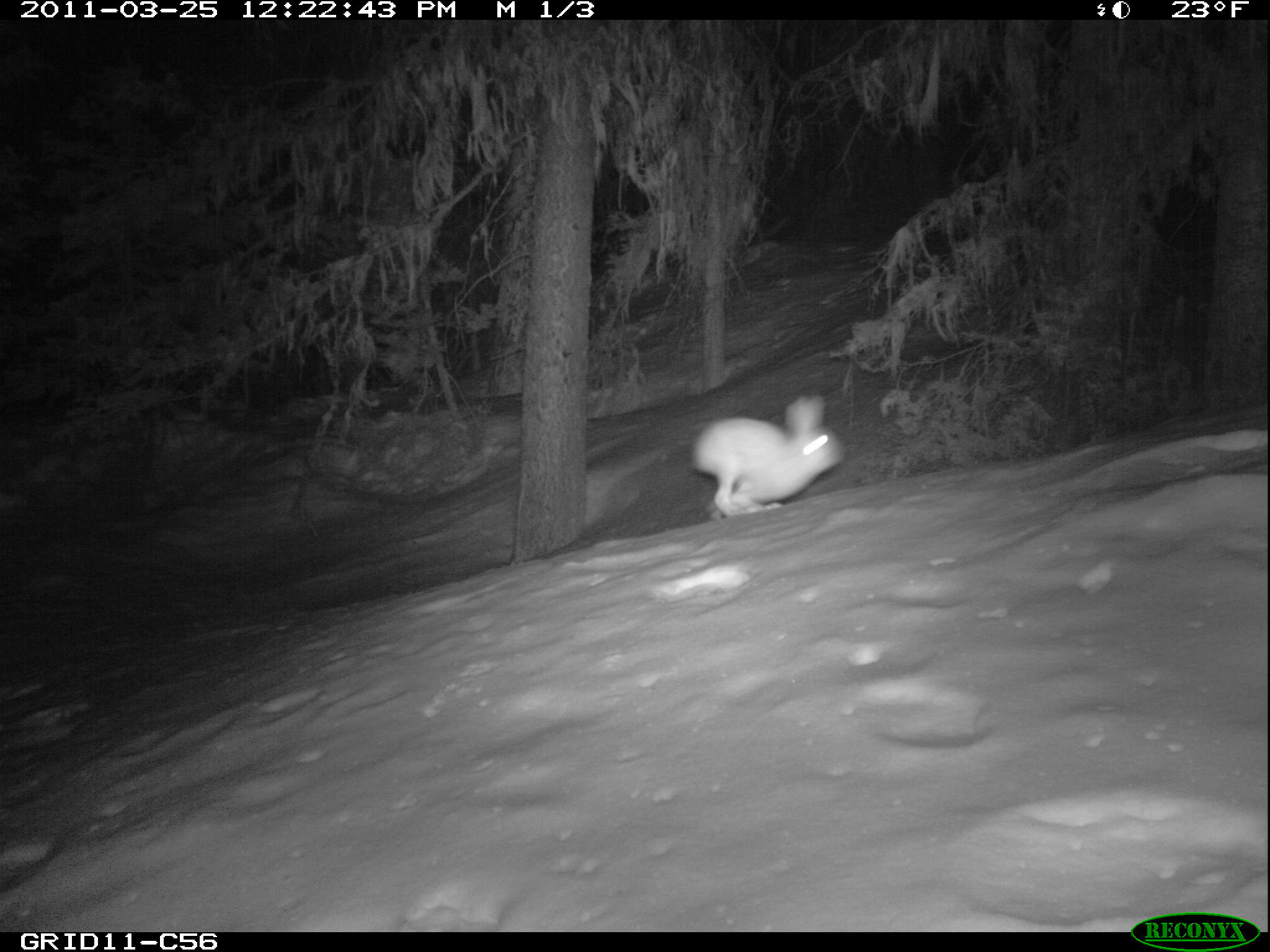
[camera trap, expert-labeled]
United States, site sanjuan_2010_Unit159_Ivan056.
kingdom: Animalia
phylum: Chordata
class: Mammalia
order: Lagomorpha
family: Leporidae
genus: Lepus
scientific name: Lepus americanus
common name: snowshoe hare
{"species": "Lepus americanus (snowshoe hare)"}